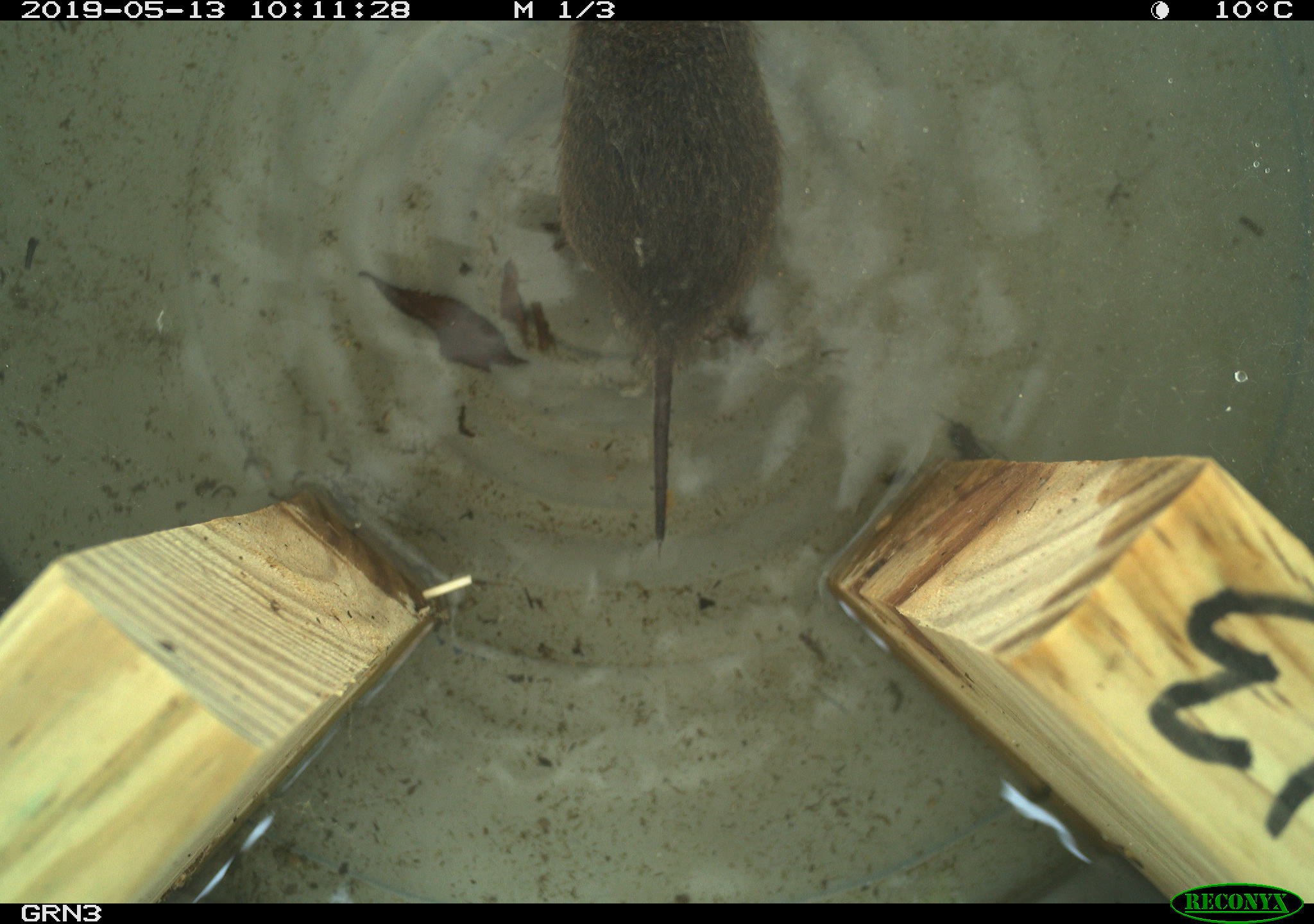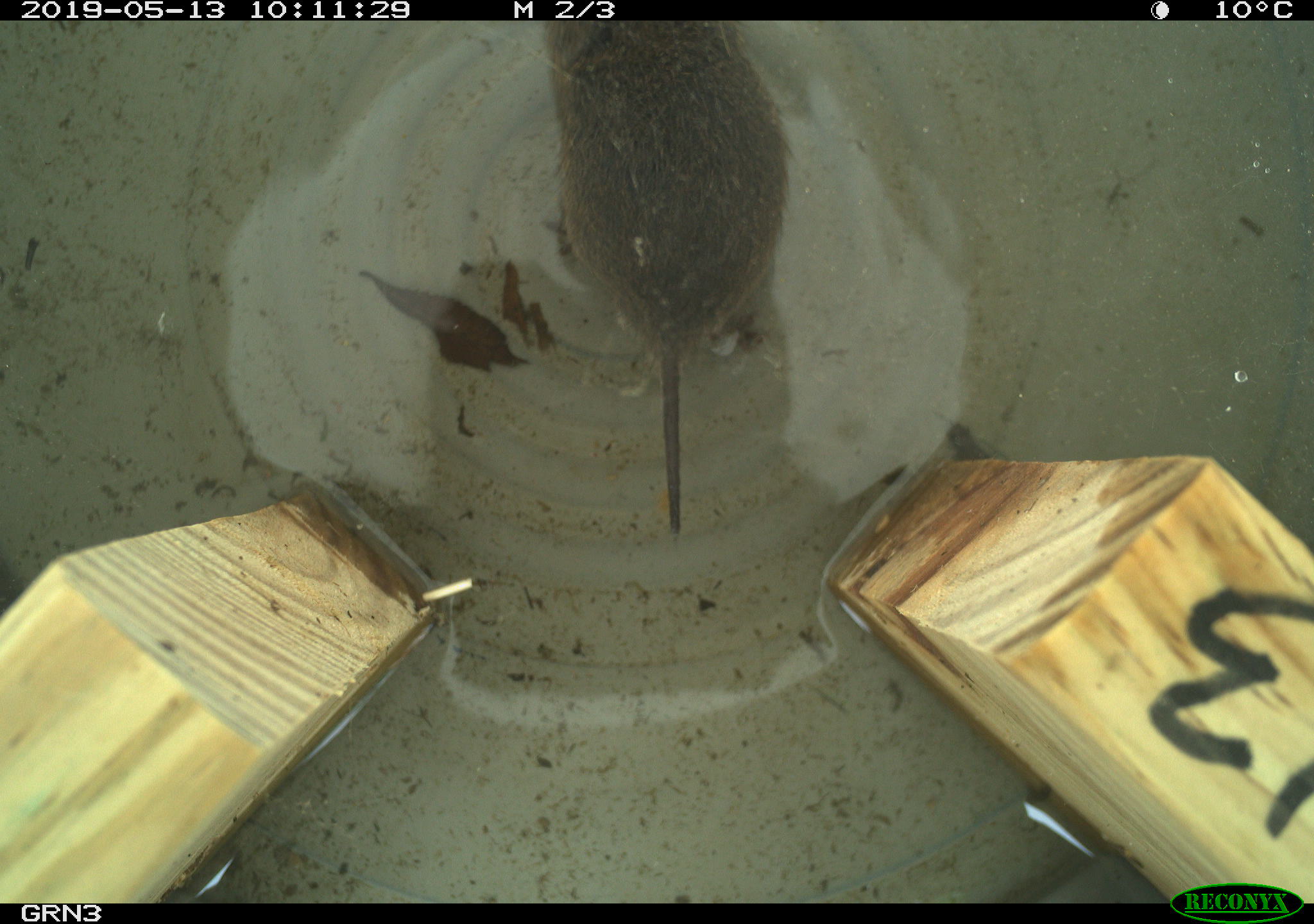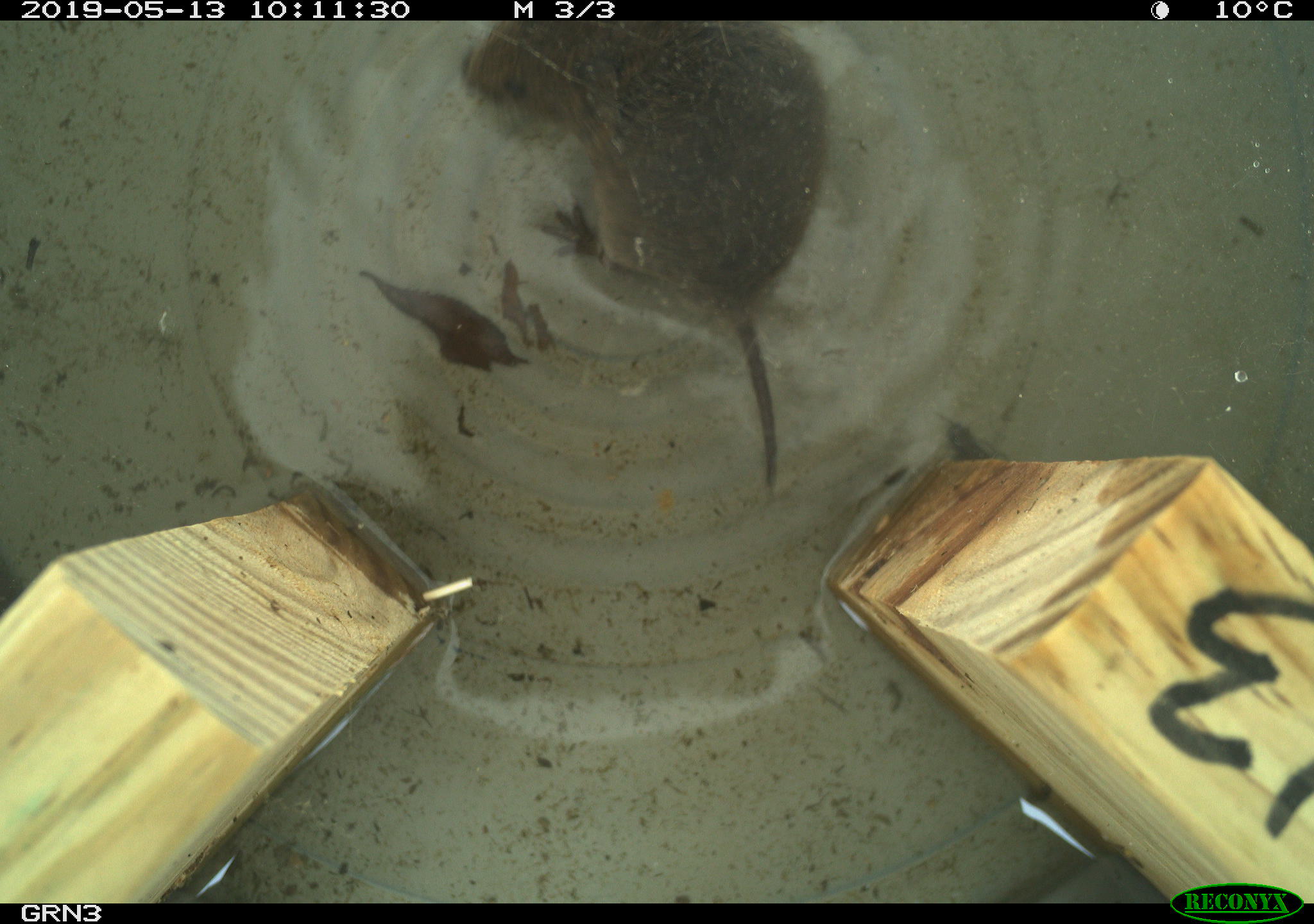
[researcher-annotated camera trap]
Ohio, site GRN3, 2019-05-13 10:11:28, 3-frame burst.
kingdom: Animalia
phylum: Chordata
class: Mammalia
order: Rodentia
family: Cricetidae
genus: Microtus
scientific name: Microtus pennsylvanicus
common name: meadow vole